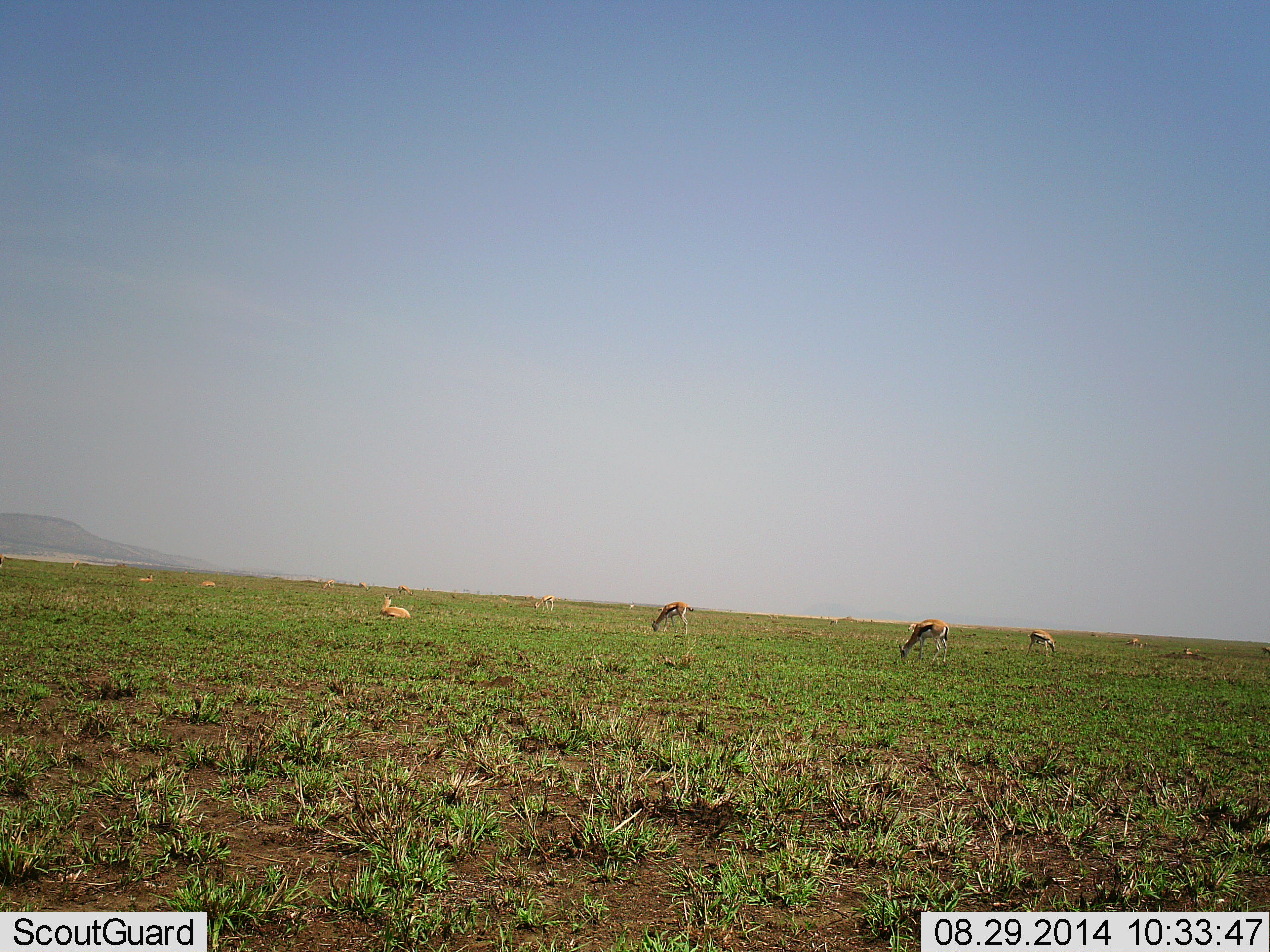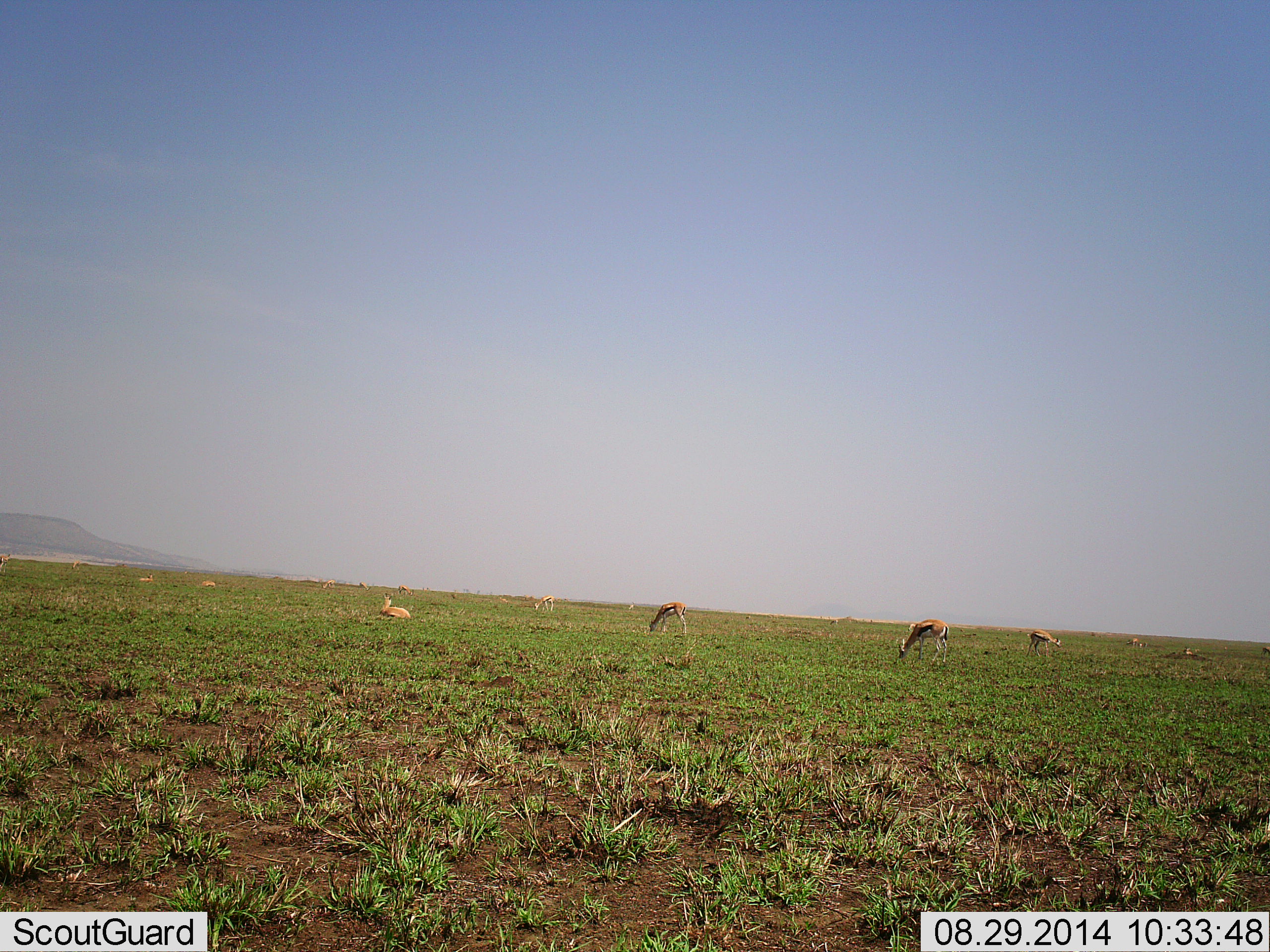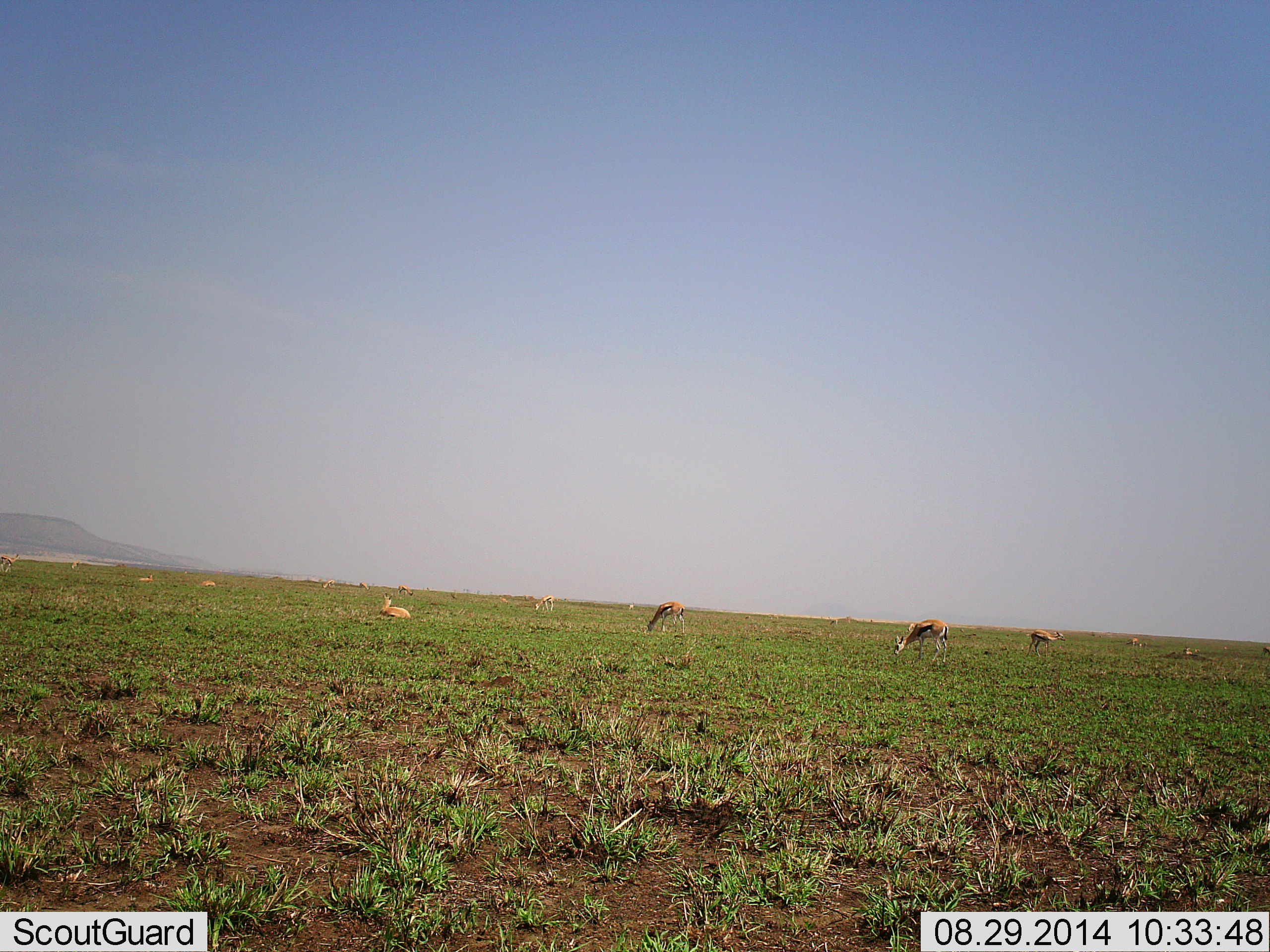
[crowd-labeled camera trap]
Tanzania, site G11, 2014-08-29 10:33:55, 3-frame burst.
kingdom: Animalia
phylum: Chordata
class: Mammalia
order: Artiodactyla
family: Bovidae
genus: Eudorcas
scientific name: Eudorcas thomsonii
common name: thomson's gazelle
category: gazellethomsons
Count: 11-50.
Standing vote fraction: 30%.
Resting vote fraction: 90%.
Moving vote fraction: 10%.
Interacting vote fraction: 0%.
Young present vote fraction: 0%.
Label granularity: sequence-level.